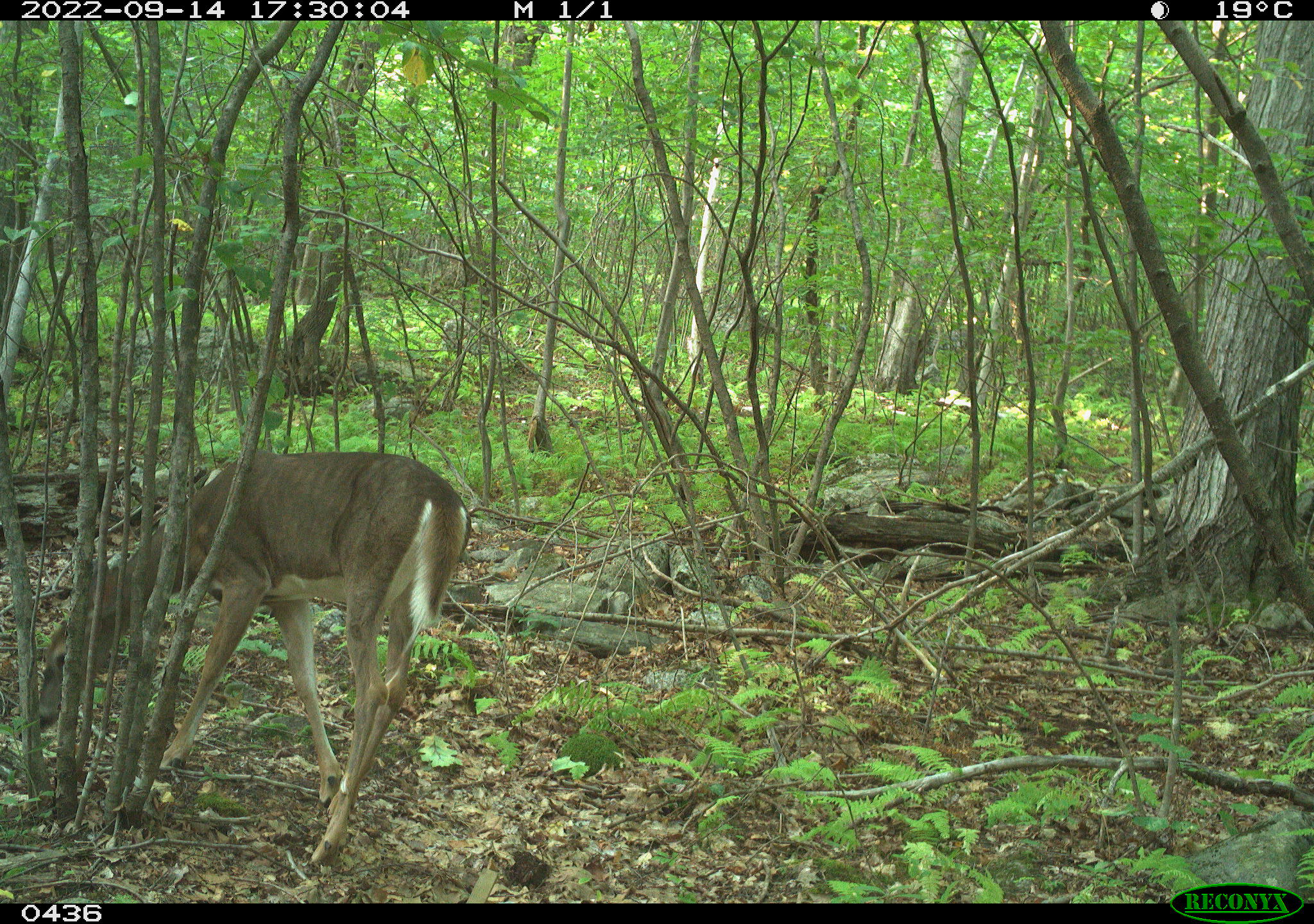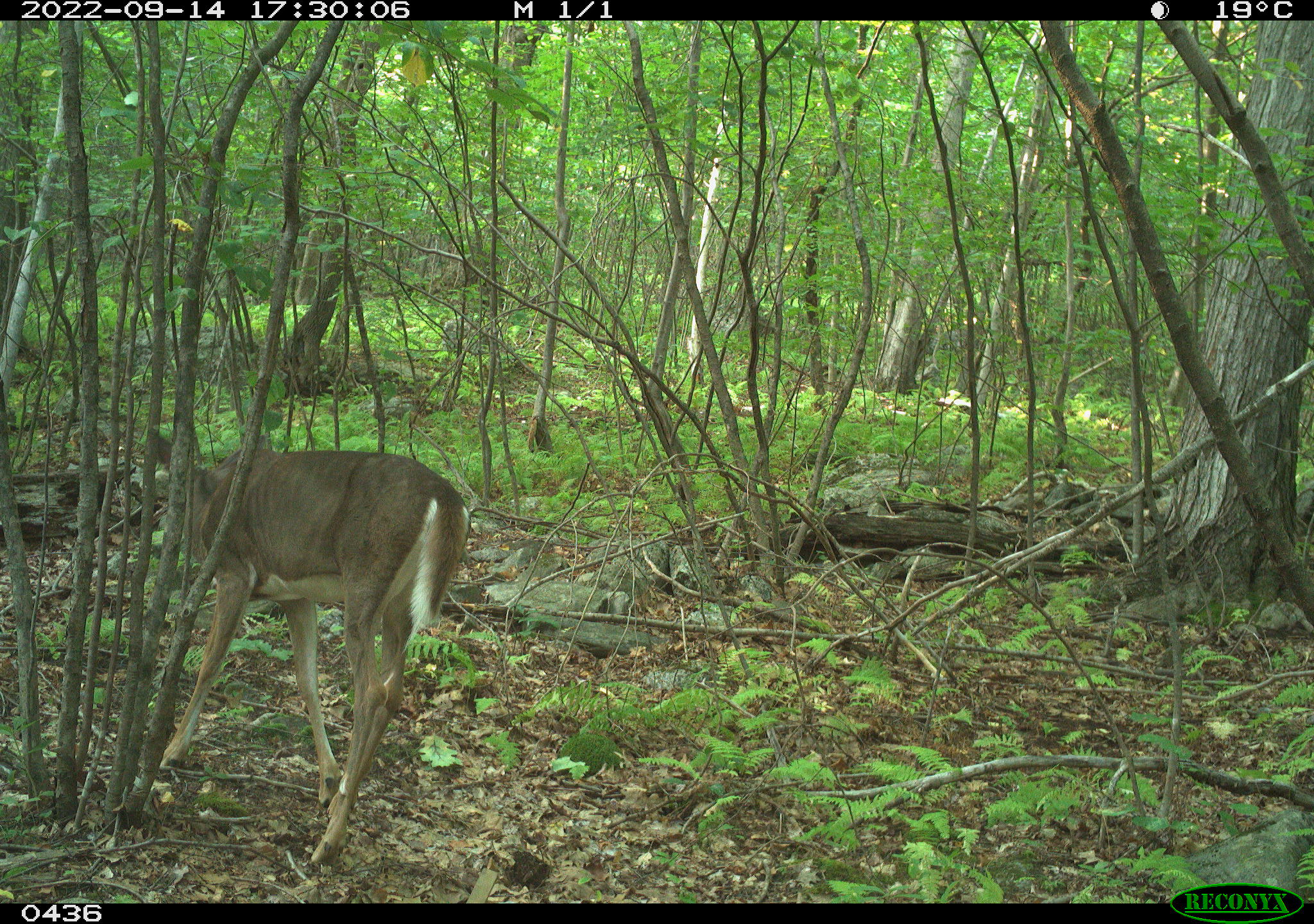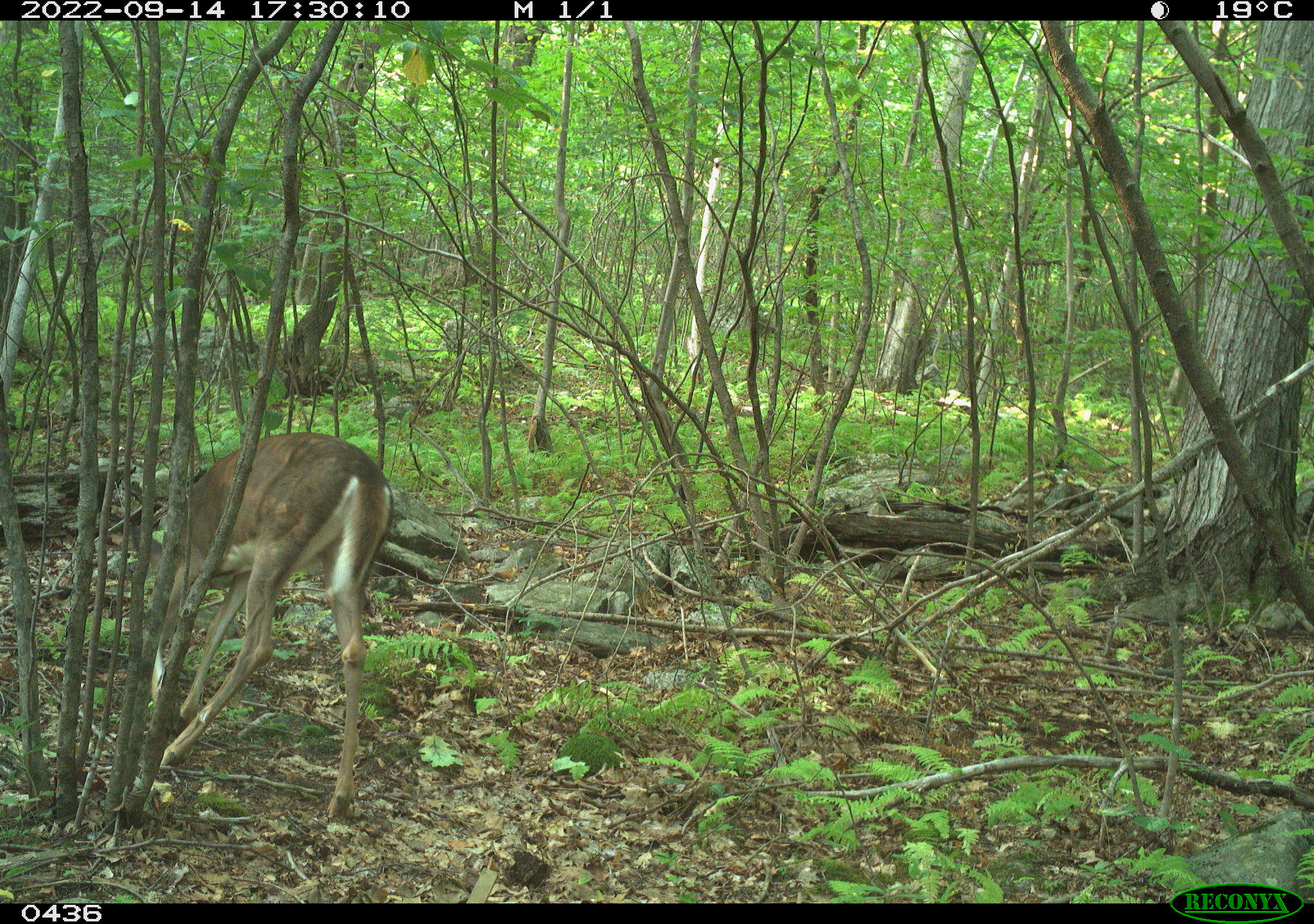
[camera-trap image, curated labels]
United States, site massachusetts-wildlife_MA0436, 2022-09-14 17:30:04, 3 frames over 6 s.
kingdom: Animalia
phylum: Chordata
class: Mammalia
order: Artiodactyla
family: Cervidae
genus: Odocoileus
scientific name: Odocoileus virginianus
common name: white-tailed deer